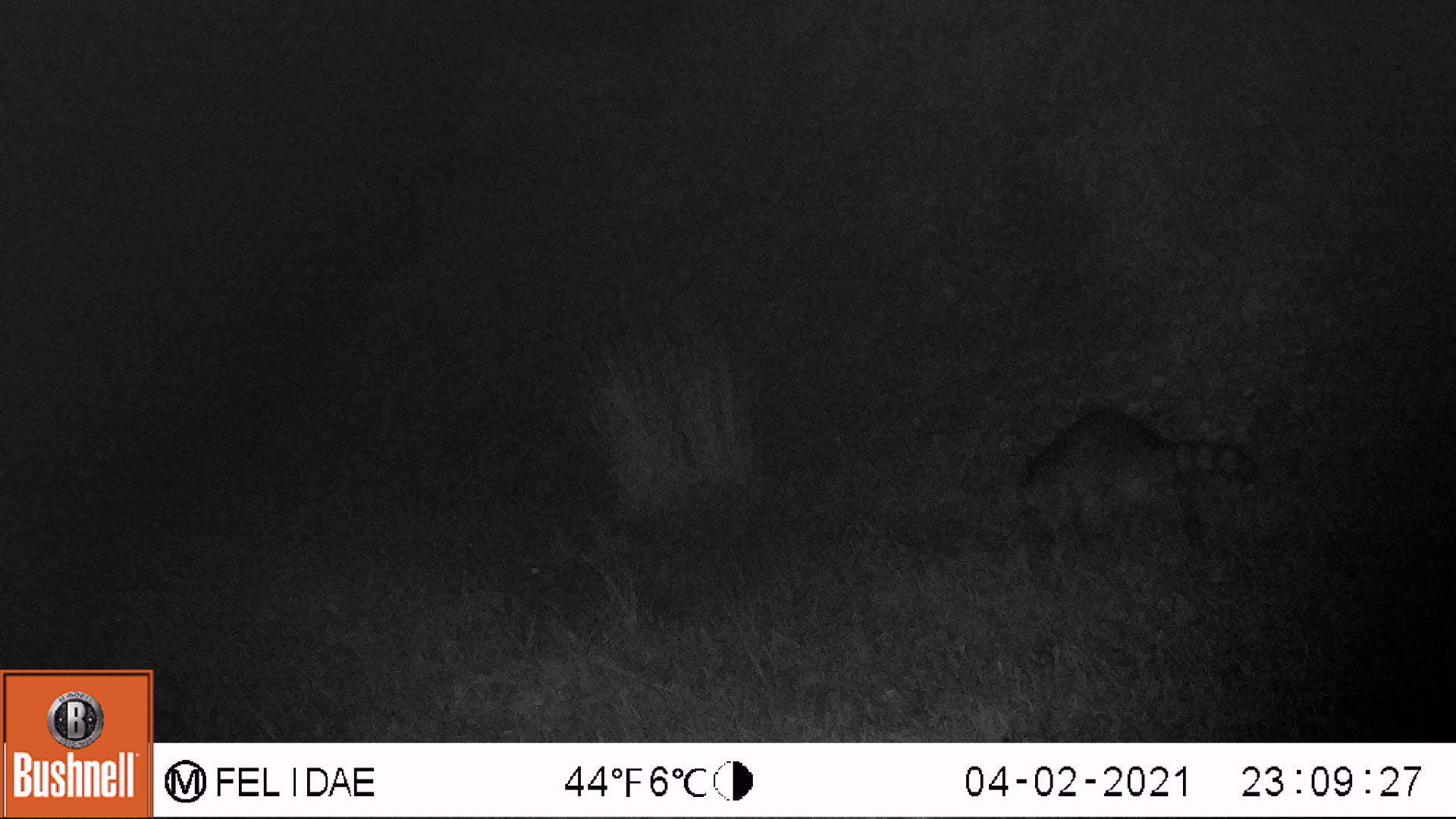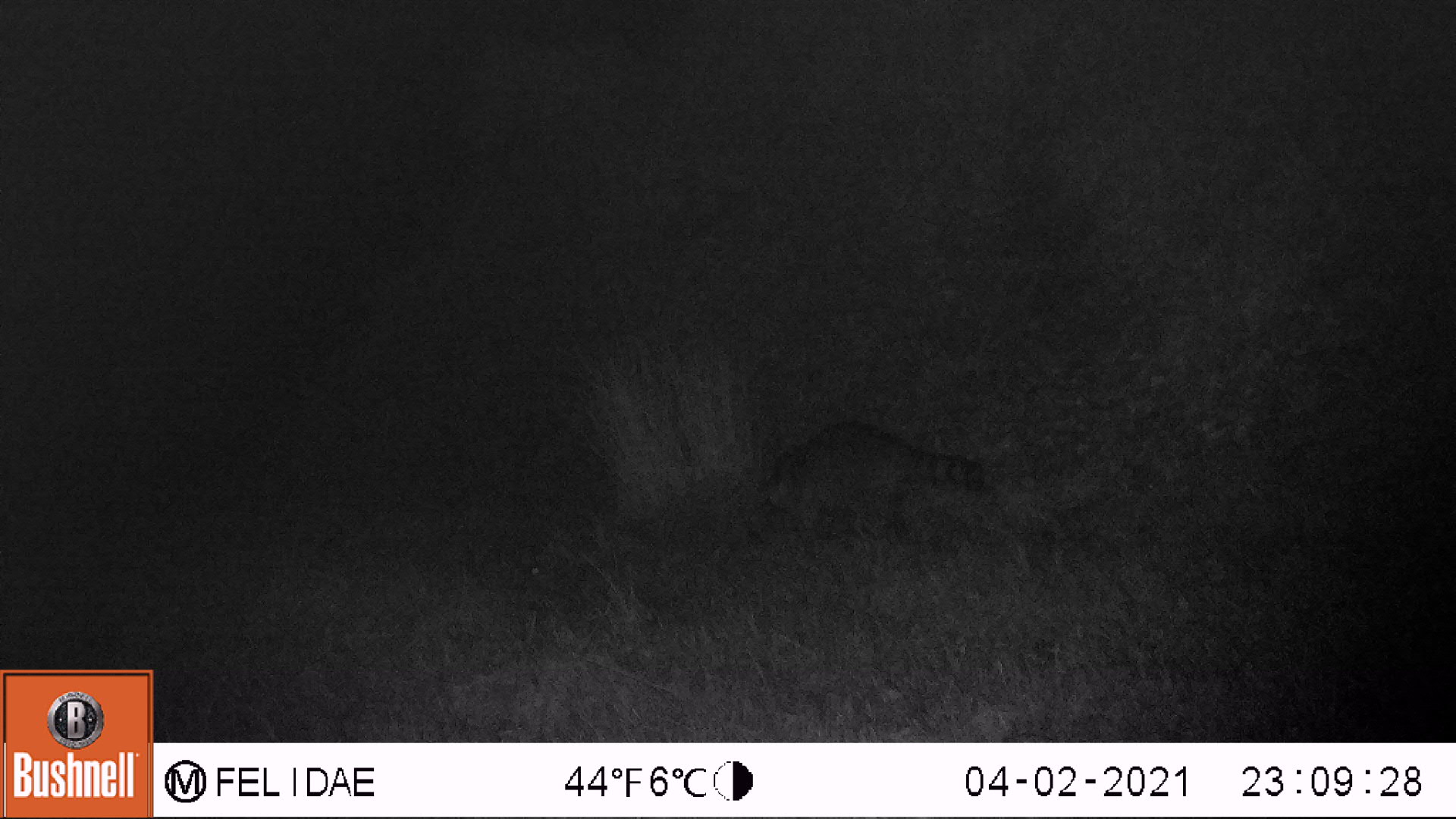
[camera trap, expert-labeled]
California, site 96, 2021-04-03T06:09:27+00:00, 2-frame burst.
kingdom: Animalia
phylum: Chordata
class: Mammalia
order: Carnivora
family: Procyonidae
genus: Procyon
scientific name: Procyon lotor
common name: raccoon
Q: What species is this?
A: Raccoon (Procyon lotor).